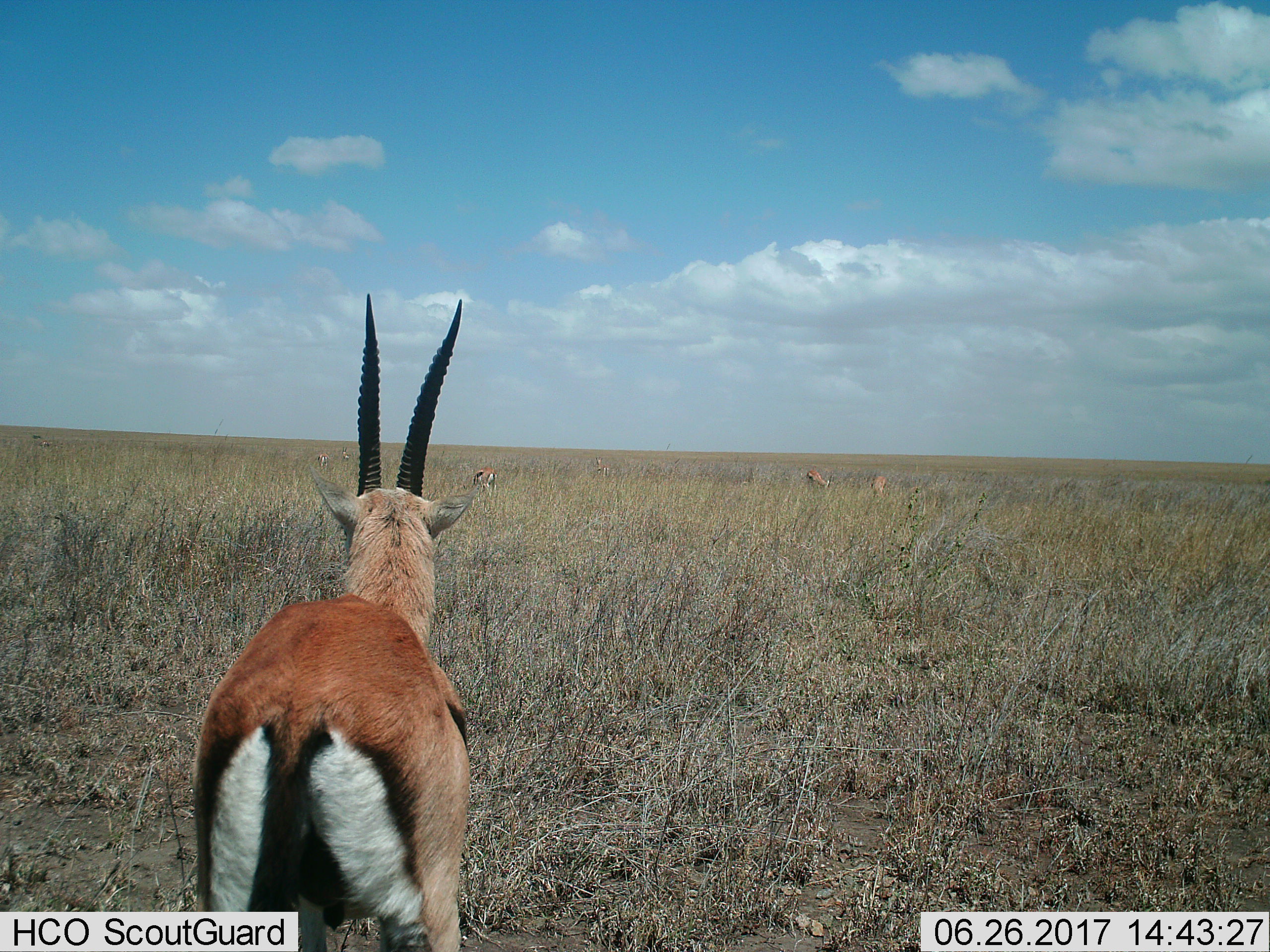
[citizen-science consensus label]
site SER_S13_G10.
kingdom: Animalia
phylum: Chordata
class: Mammalia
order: Artiodactyla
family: Bovidae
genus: Eudorcas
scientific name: Eudorcas thomsonii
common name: thomson's gazelle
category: gazellethomsons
Gazellethomsons (thomson's gazelle) (Eudorcas thomsonii), count 5. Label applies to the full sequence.